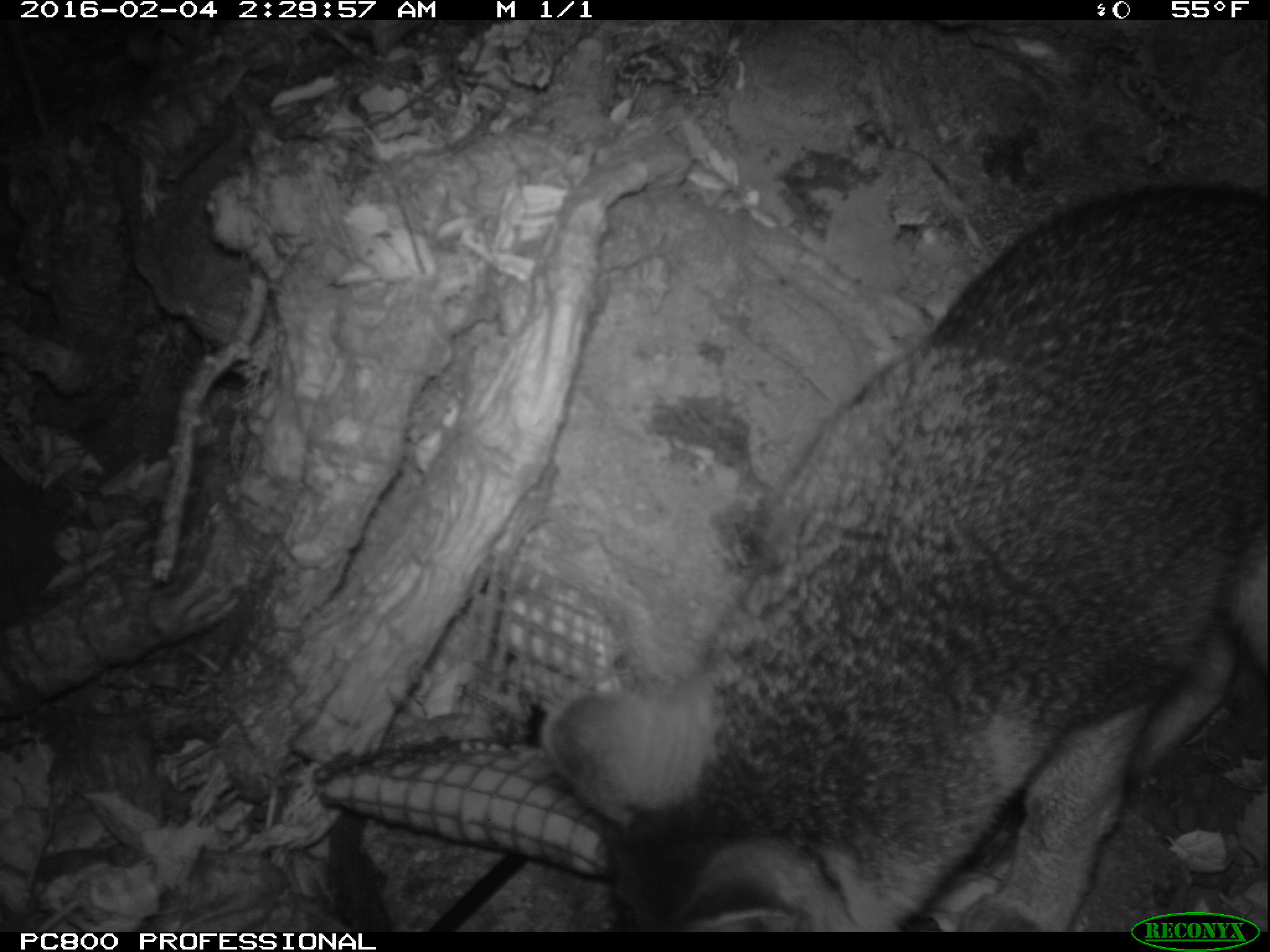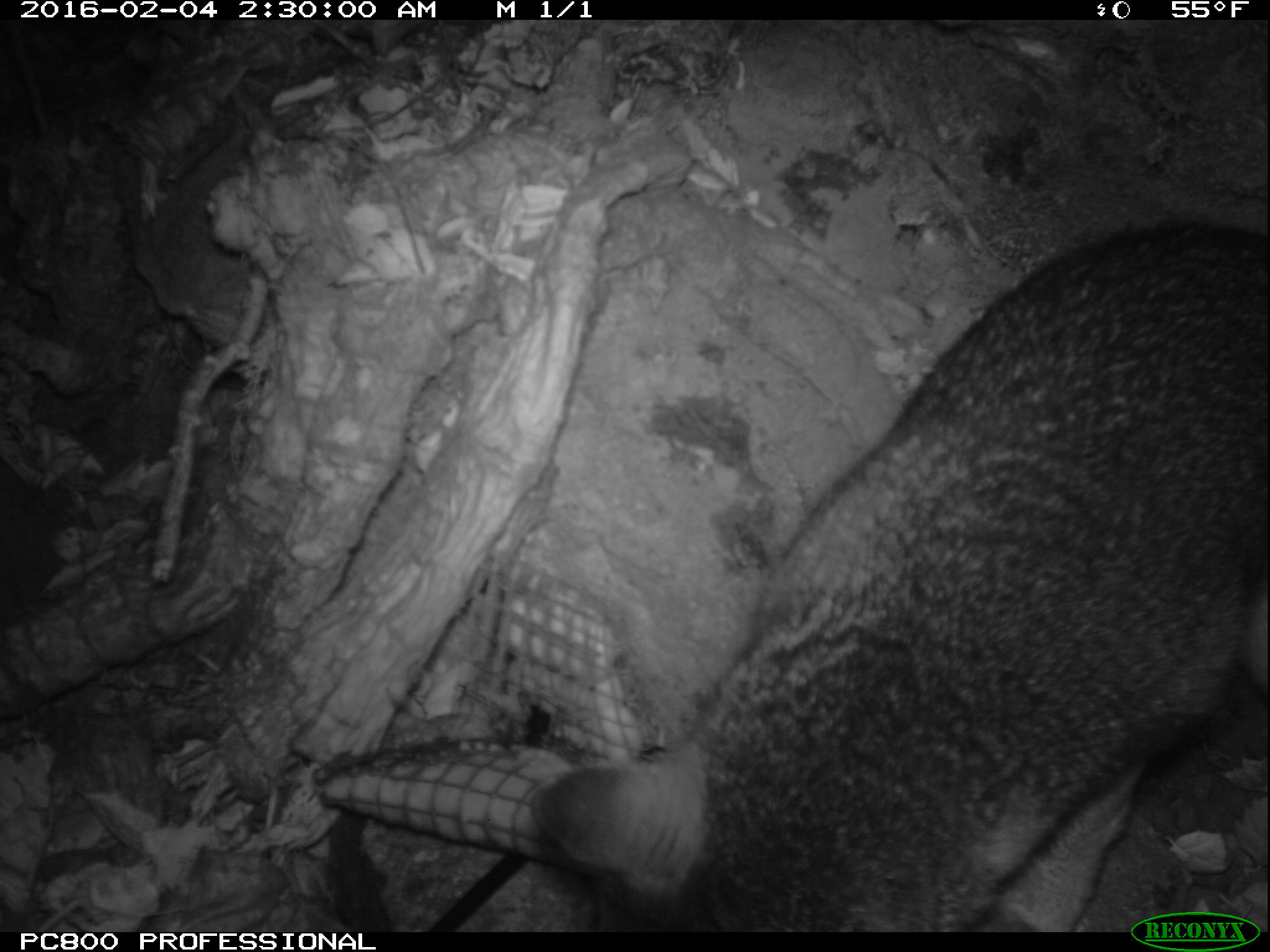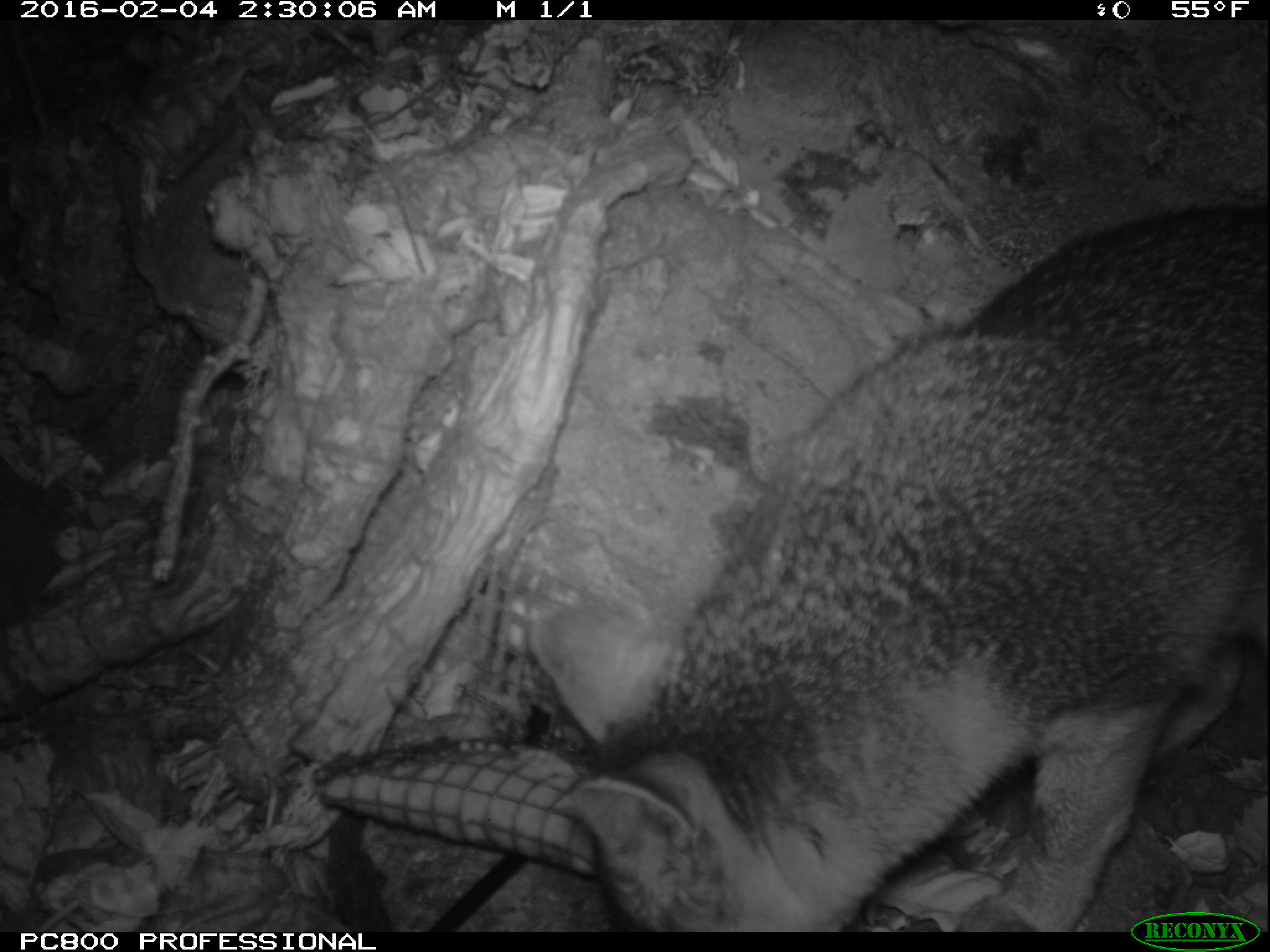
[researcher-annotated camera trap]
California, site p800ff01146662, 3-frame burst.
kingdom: Animalia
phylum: Chordata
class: Mammalia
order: Carnivora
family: Canidae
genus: Urocyon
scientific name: Urocyon littoralis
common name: island fox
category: fox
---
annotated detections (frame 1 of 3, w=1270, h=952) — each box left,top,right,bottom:
fox: 542,184,1269,931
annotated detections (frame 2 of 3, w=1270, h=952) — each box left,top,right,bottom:
fox: 534,215,1269,932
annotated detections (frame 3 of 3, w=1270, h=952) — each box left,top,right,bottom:
fox: 529,202,1268,932